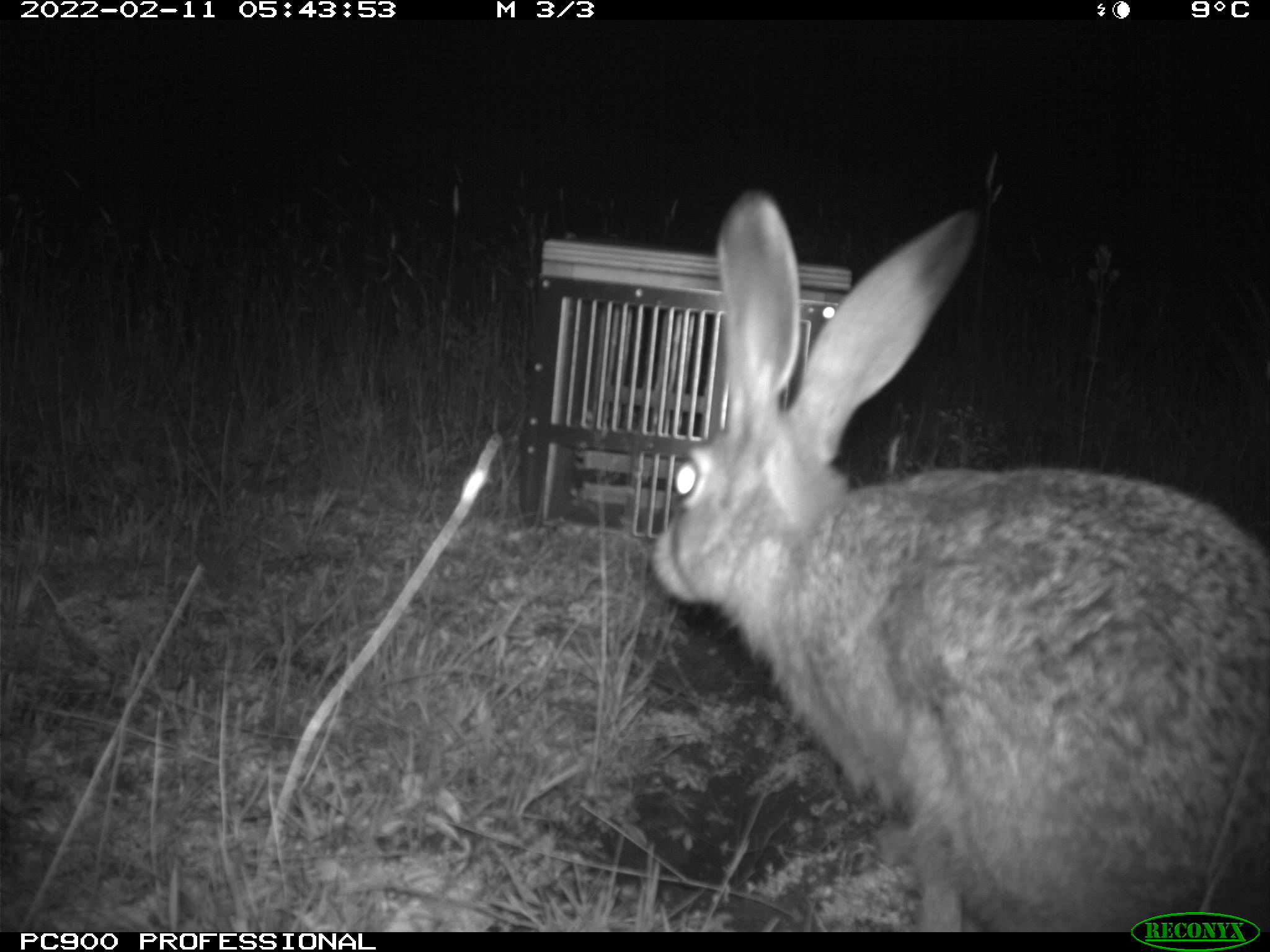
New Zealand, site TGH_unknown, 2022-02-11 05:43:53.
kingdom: Animalia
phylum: Chordata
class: Mammalia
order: Lagomorpha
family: Leporidae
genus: Lepus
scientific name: Lepus europaeus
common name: brown hare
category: hare